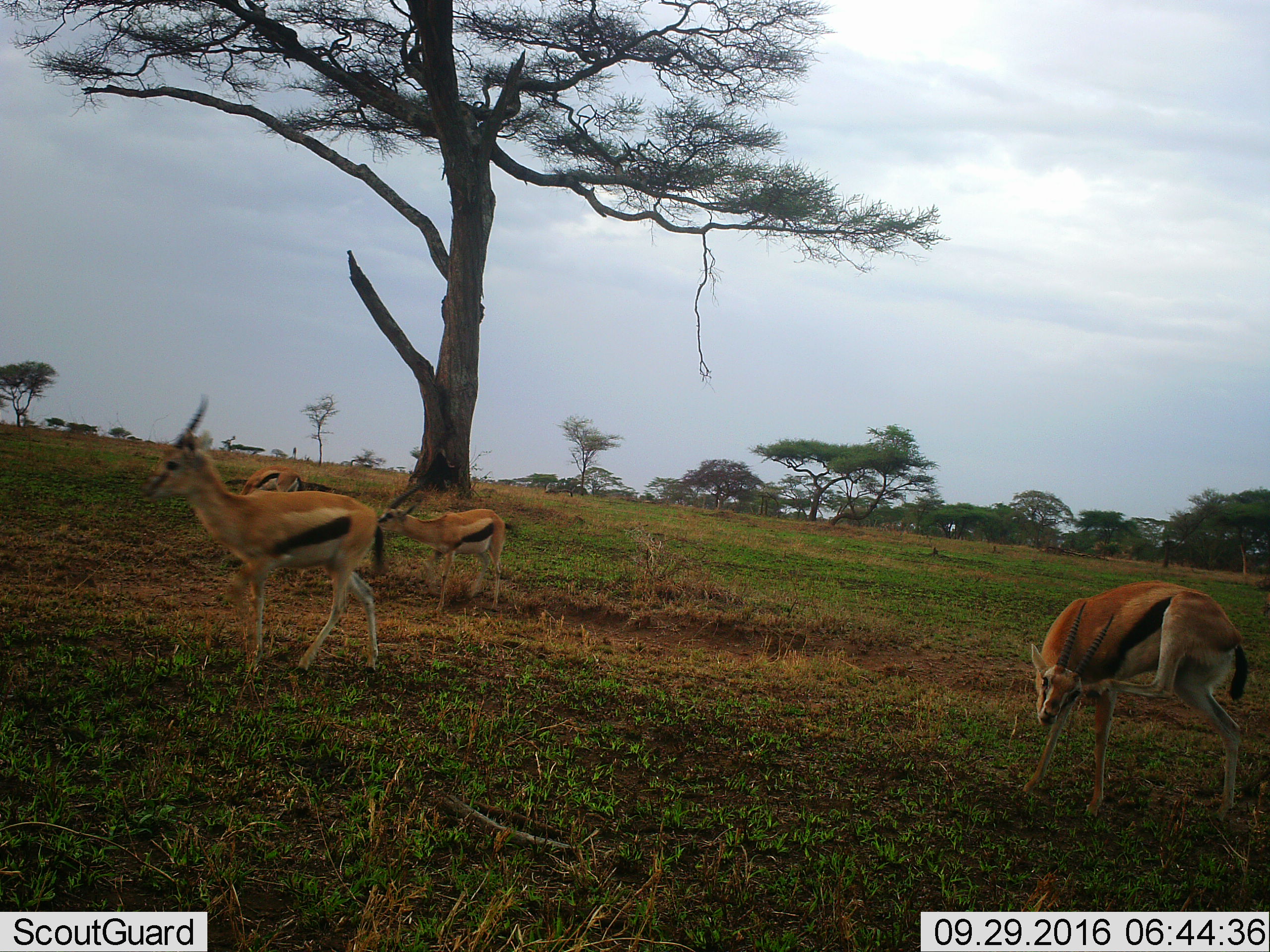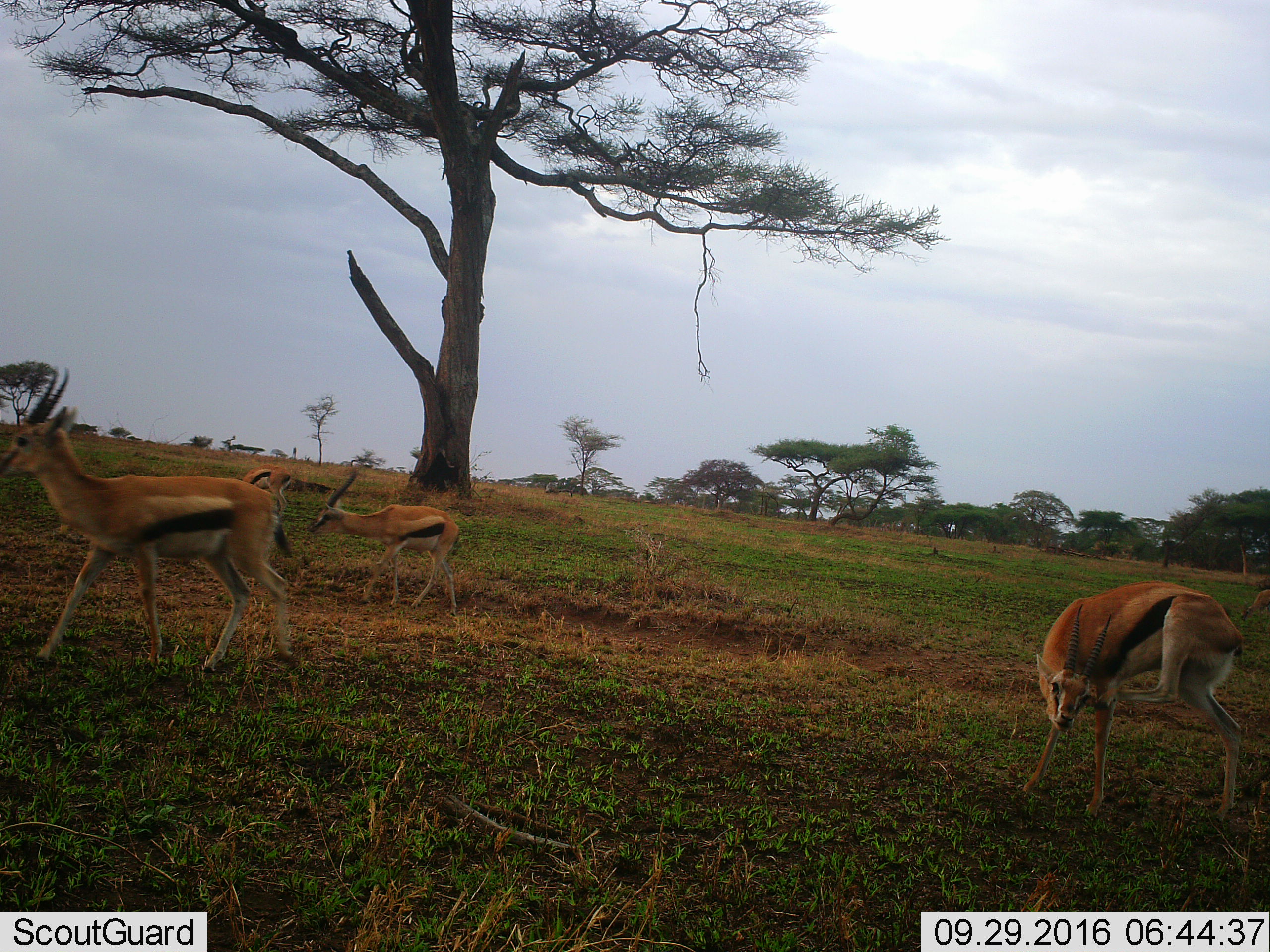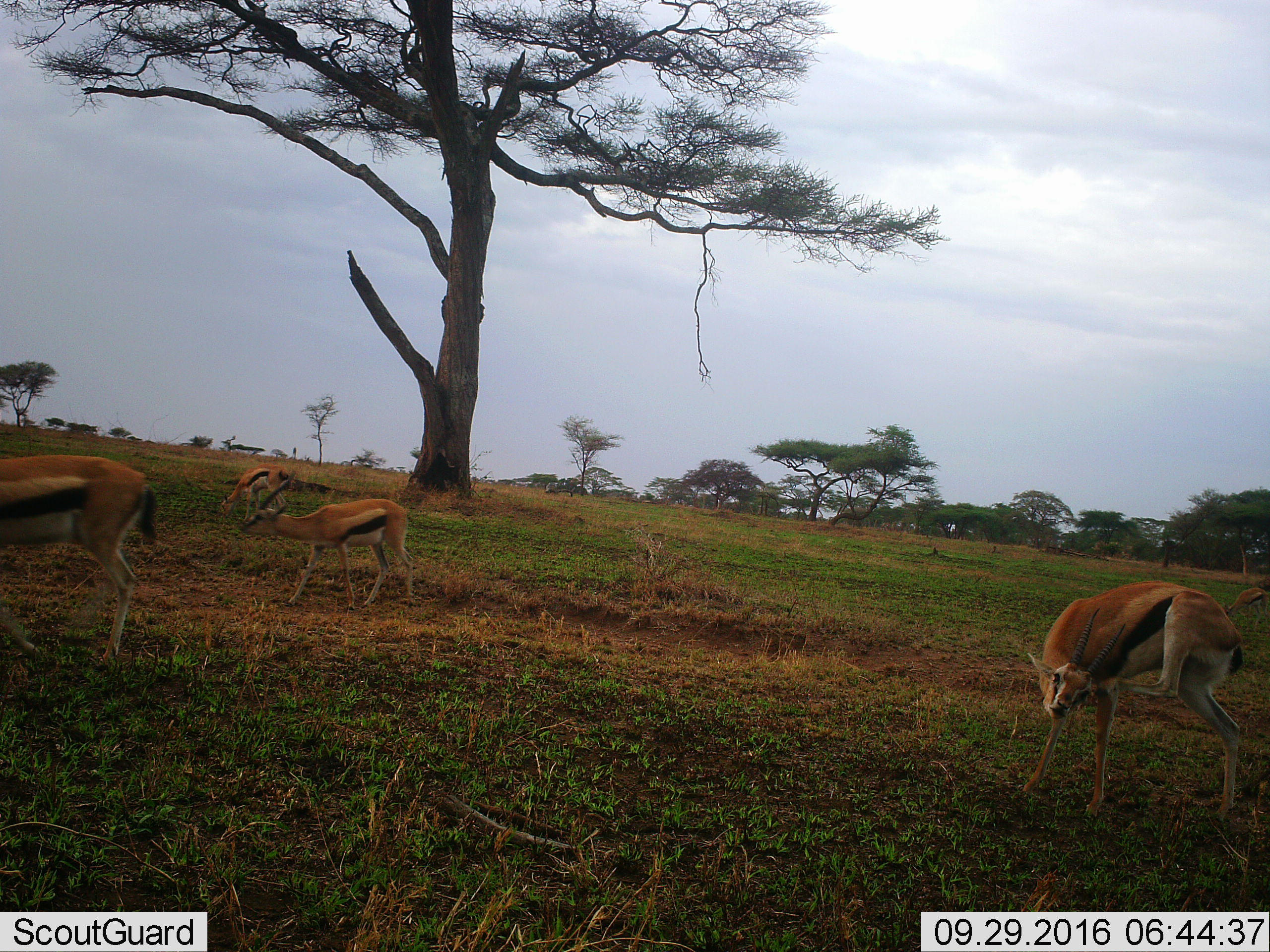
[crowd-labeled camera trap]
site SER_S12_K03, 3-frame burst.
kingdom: Animalia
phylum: Chordata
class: Mammalia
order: Artiodactyla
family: Bovidae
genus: Eudorcas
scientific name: Eudorcas thomsonii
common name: thomson's gazelle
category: gazellethomsons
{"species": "gazellethomsons (thomson's gazelle) (Eudorcas thomsonii)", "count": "4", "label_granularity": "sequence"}